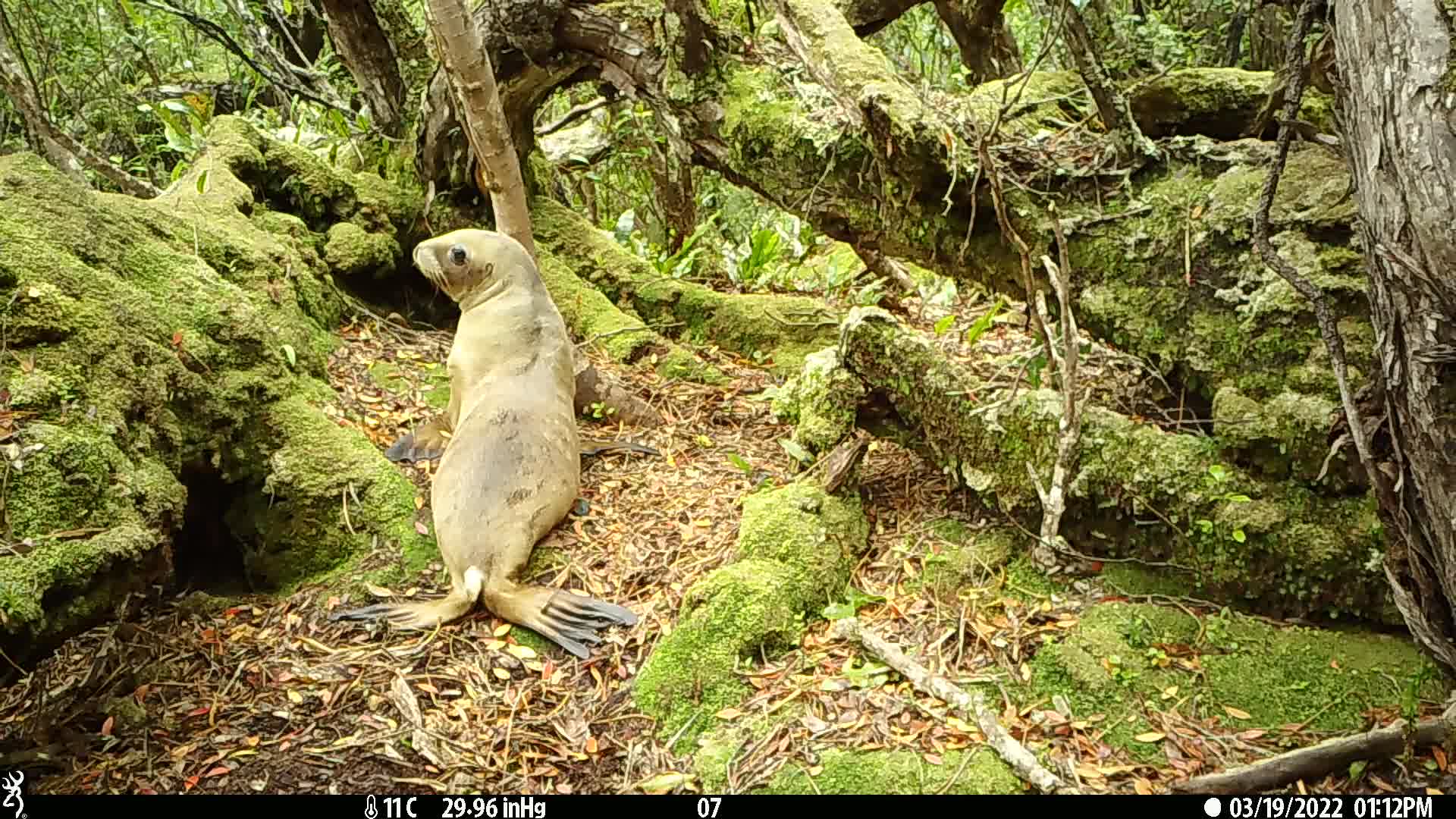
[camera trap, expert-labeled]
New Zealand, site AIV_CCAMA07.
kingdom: Animalia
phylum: Chordata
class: Mammalia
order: Carnivora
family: Otariidae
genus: Phocarctos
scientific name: Phocarctos hookeri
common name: new zealand sea lion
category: sealion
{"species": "sealion (new zealand sea lion) (Phocarctos hookeri)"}